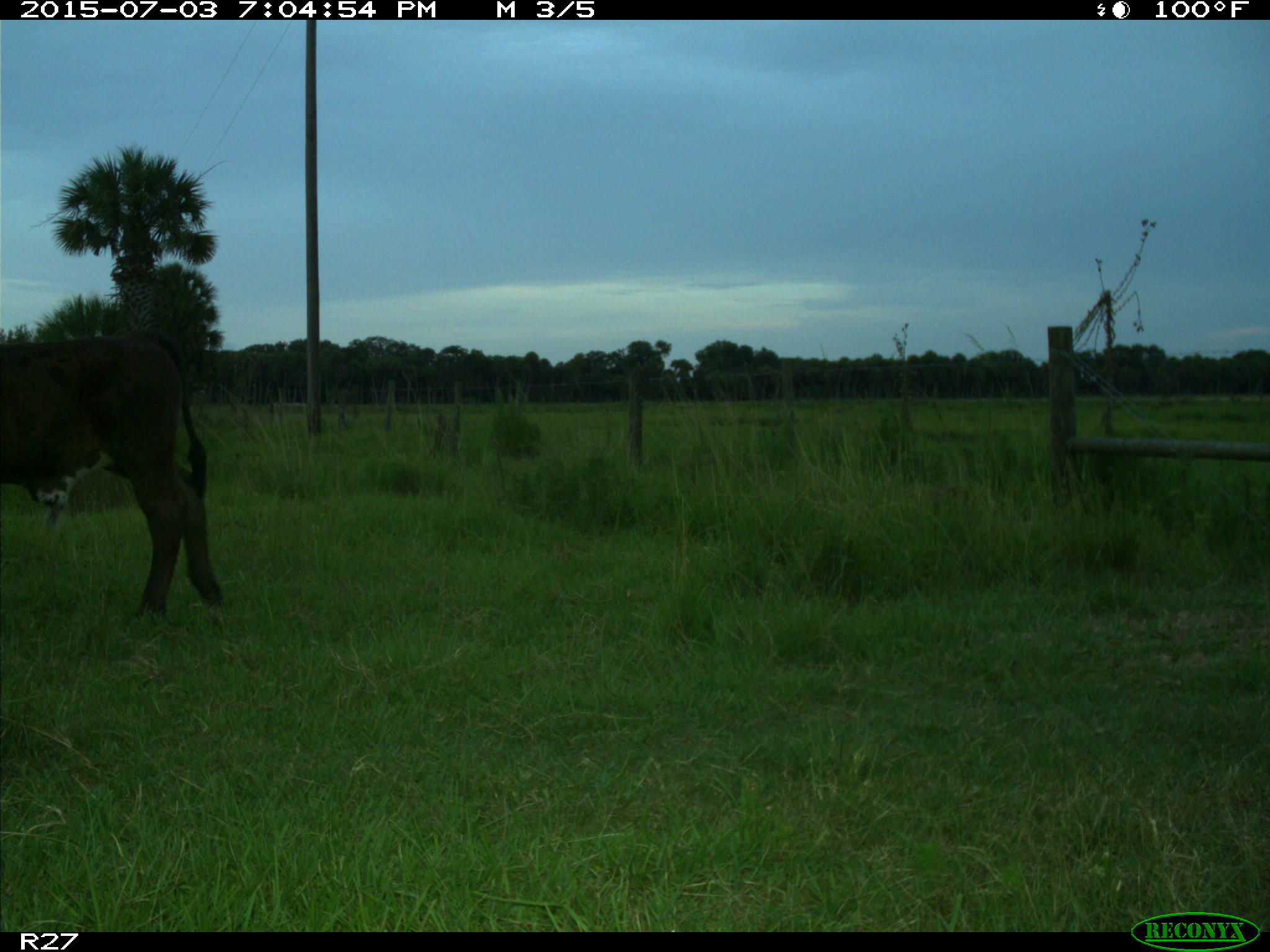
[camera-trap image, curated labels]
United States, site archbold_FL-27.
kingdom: Animalia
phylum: Chordata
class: Mammalia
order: Artiodactyla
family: Bovidae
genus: Bos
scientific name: Bos taurus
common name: domestic cow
Bos taurus (domestic cow).